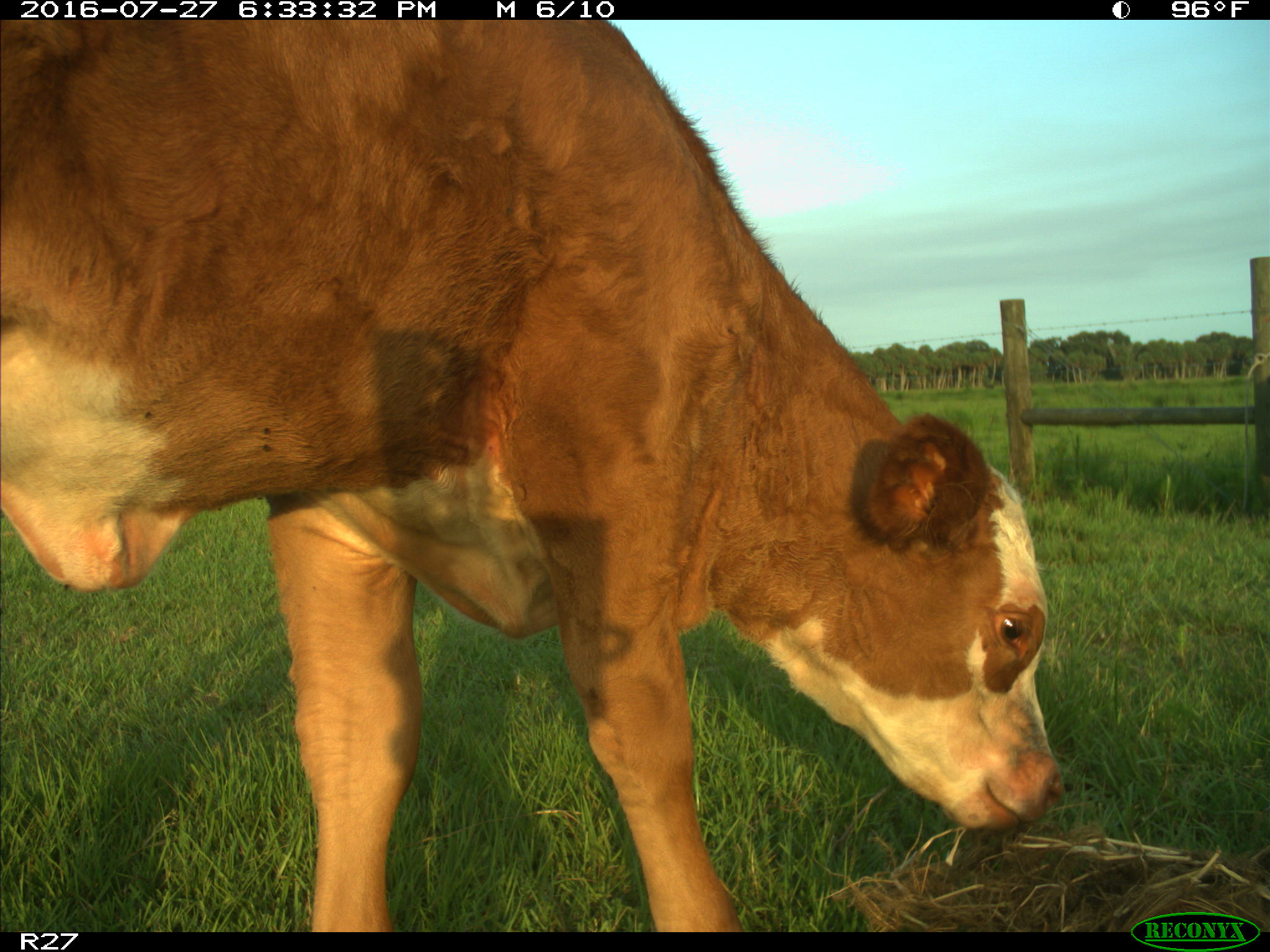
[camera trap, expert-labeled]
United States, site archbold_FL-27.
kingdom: Animalia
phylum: Chordata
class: Mammalia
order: Artiodactyla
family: Bovidae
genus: Bos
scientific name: Bos taurus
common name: domestic cow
Bos taurus (domestic cow).